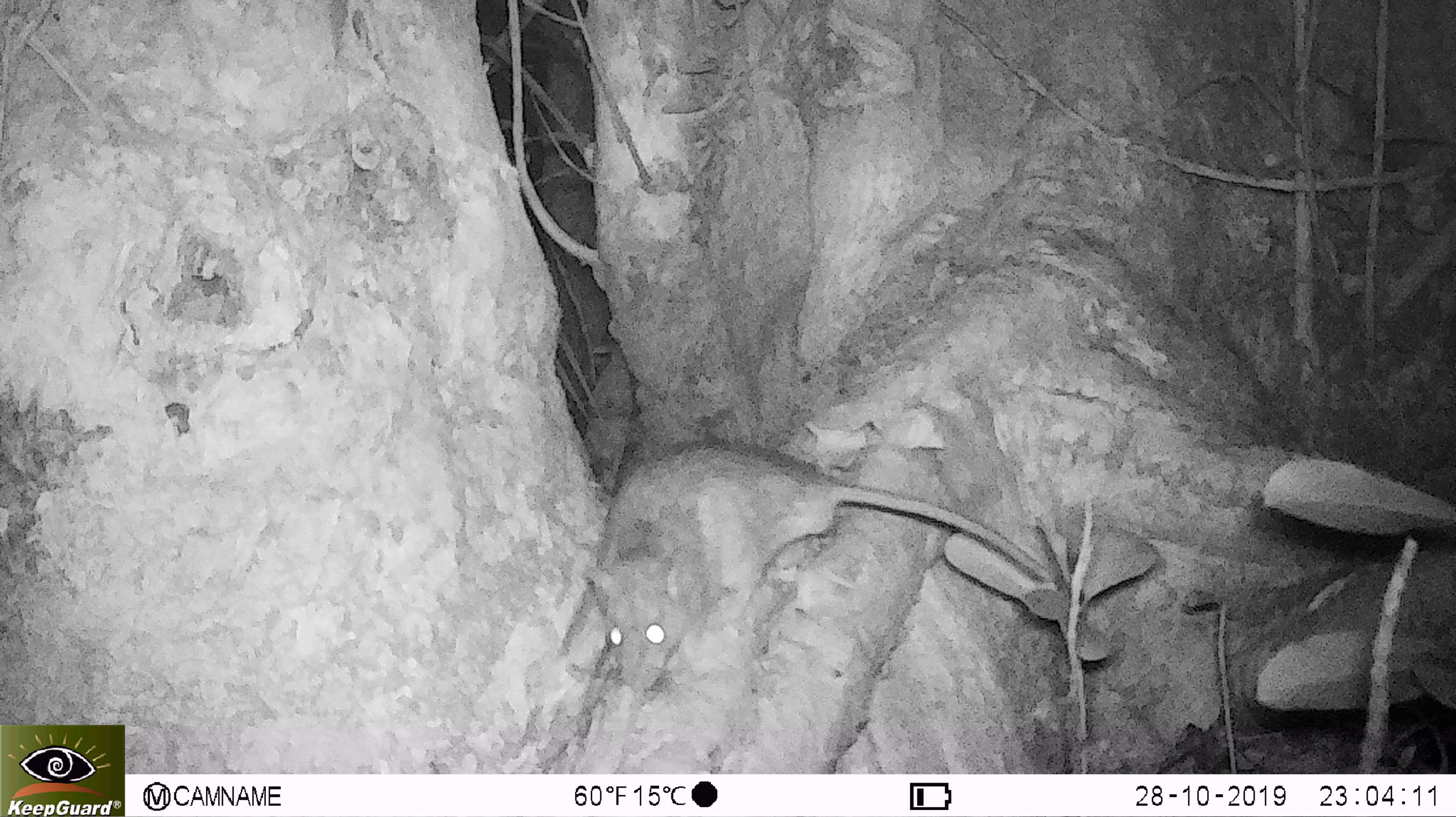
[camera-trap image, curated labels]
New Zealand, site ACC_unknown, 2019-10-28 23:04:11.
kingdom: Animalia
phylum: Chordata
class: Mammalia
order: Rodentia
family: Muridae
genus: Rattus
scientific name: Rattus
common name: rat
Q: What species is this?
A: Rat (Rattus).